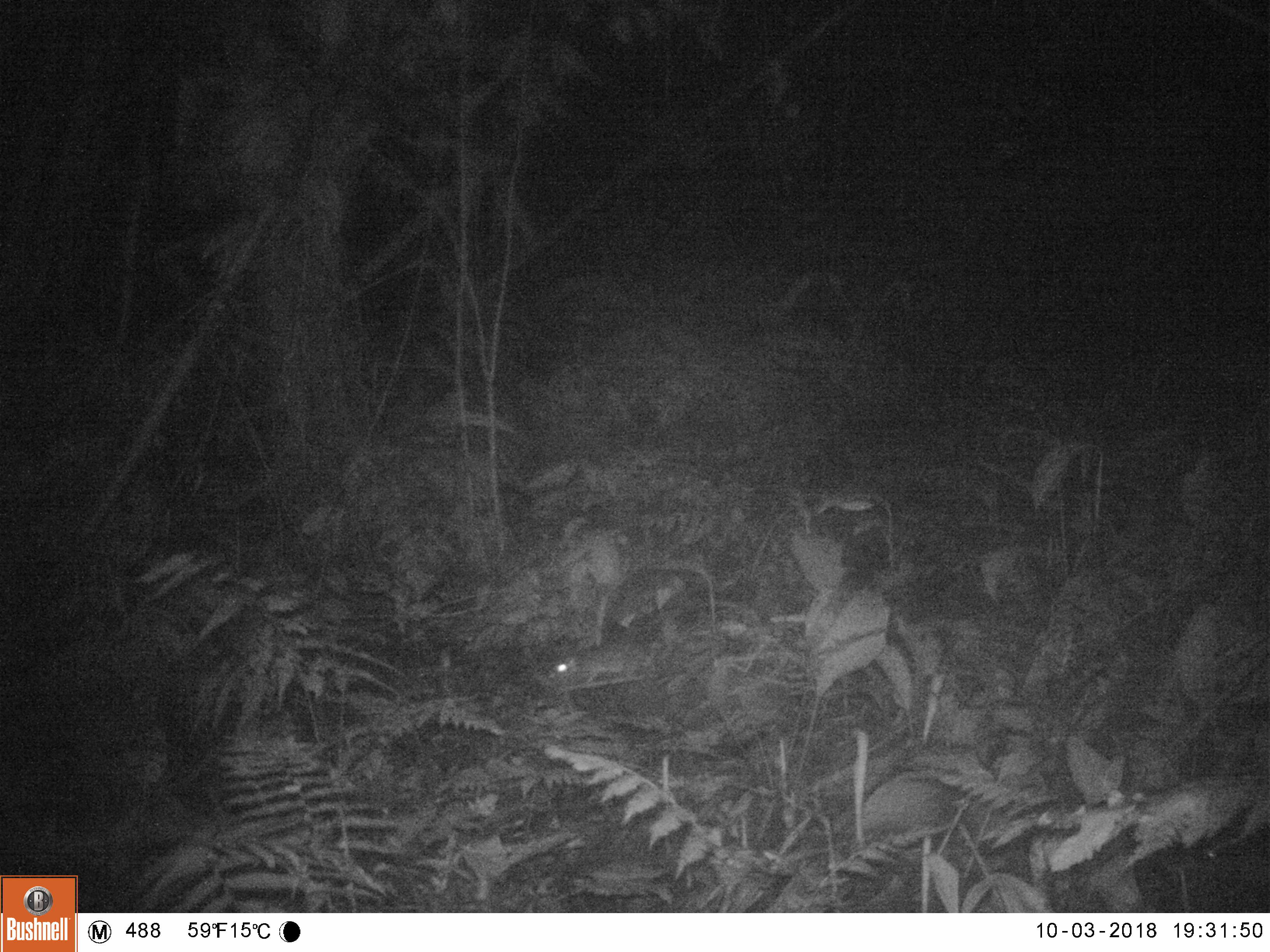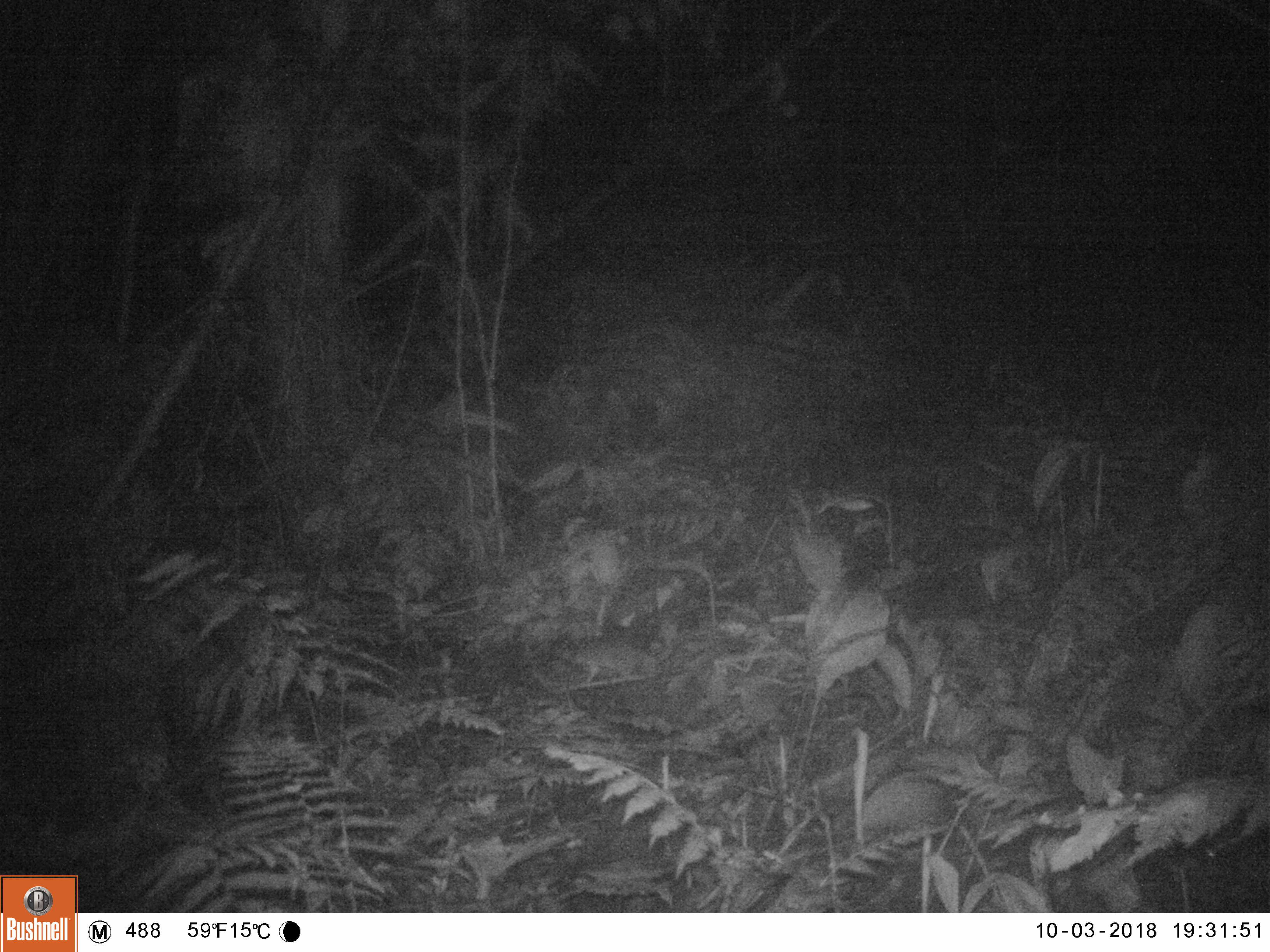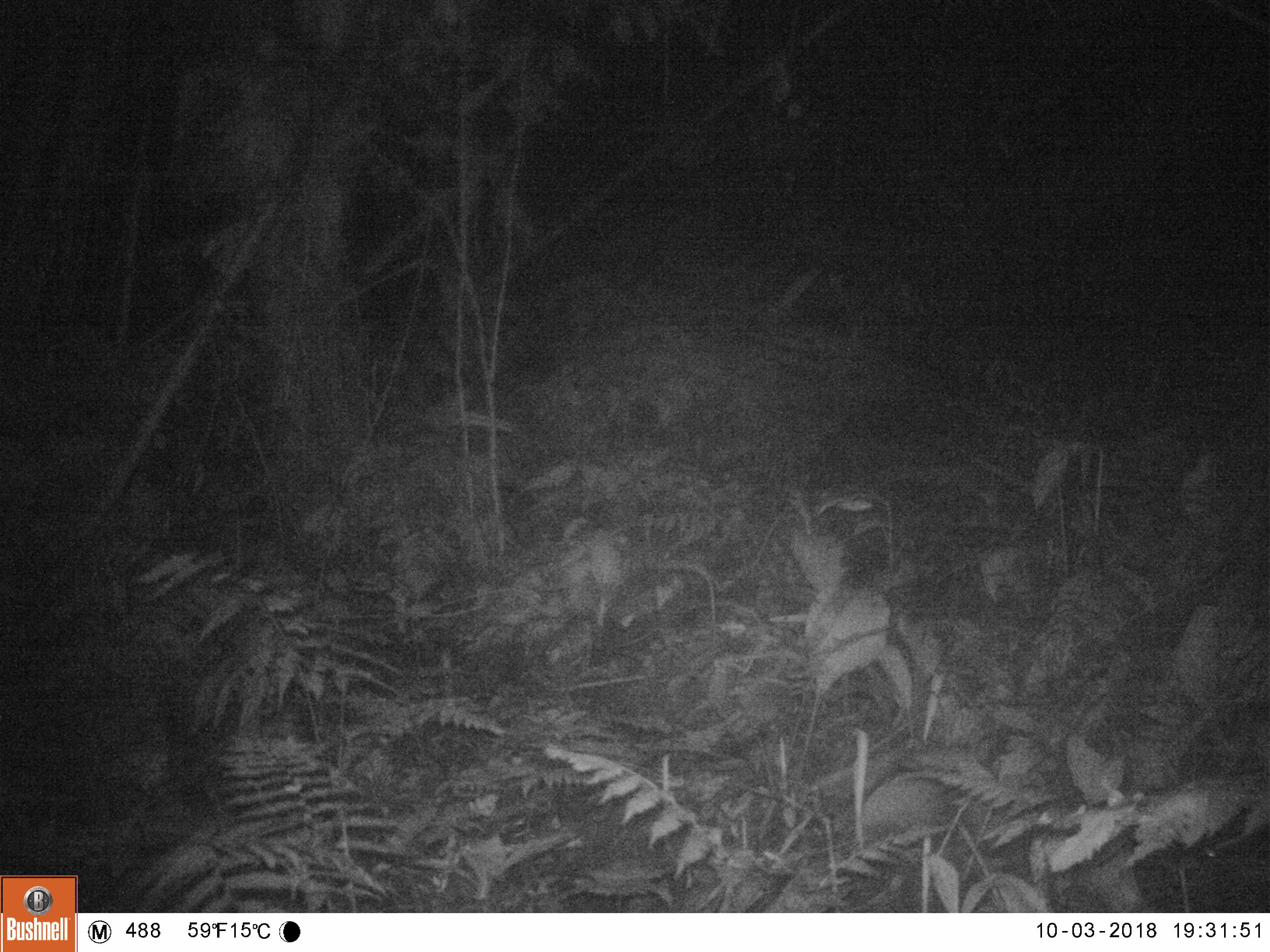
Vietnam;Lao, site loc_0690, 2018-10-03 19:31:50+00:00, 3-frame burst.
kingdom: Animalia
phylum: Chordata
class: Mammalia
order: Rodentia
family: Muridae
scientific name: Muridae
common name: old-world mice and rats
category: unidentified murid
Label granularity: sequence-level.